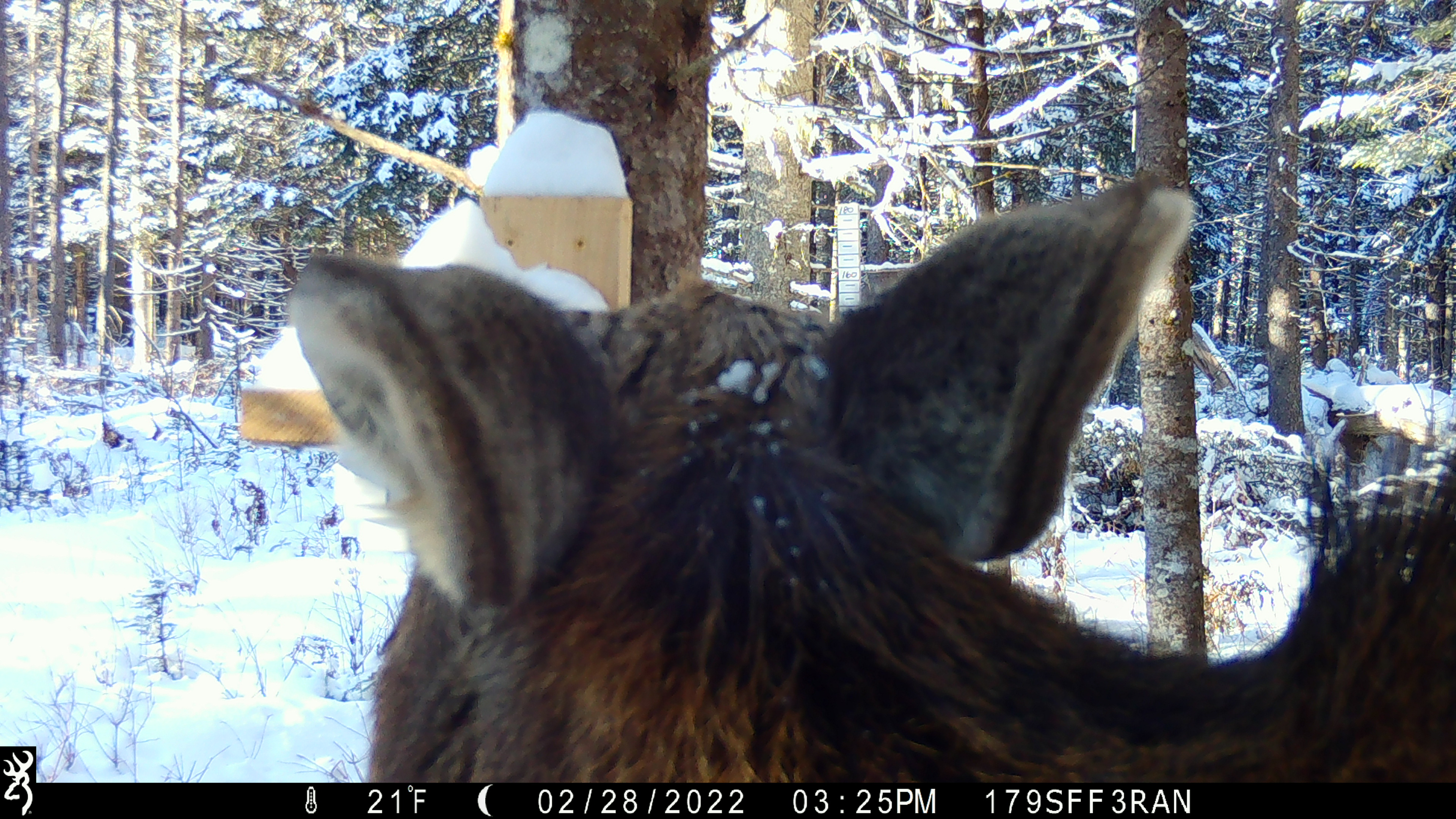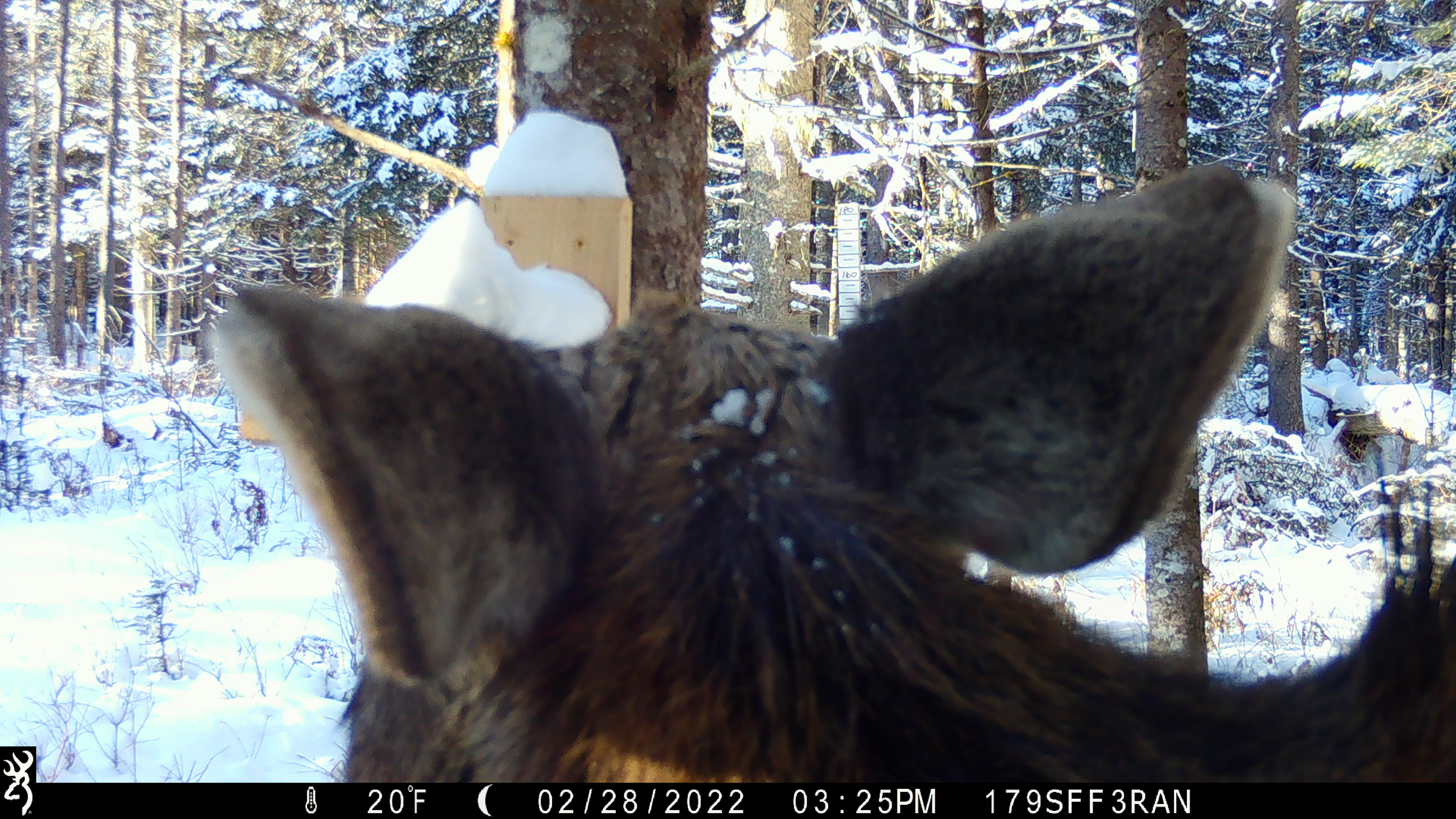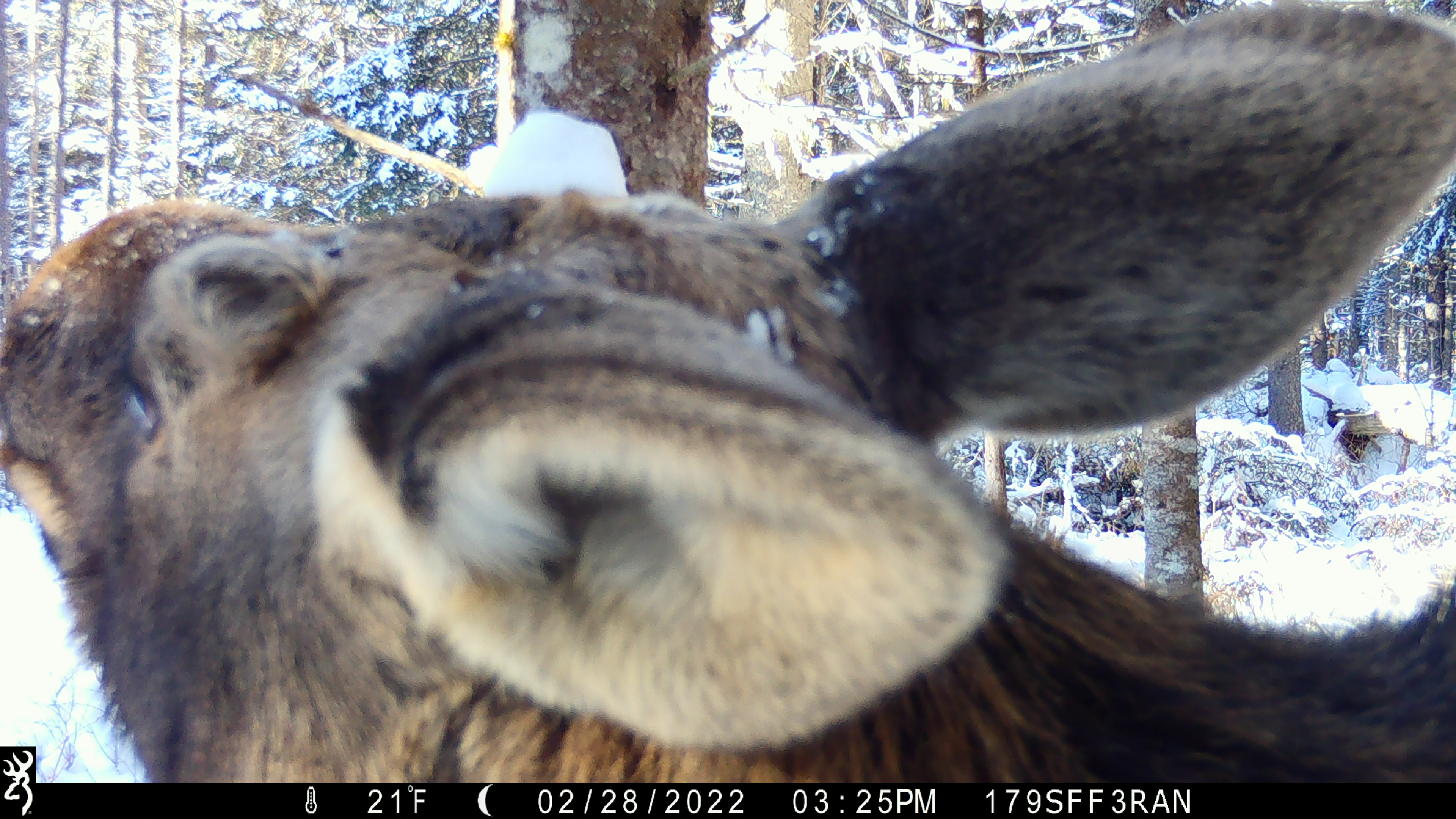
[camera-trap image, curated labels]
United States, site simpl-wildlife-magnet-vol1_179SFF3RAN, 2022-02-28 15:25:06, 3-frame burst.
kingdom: Animalia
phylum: Chordata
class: Mammalia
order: Artiodactyla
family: Cervidae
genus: Alces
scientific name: Alces alces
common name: moose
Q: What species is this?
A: Moose (Alces alces).